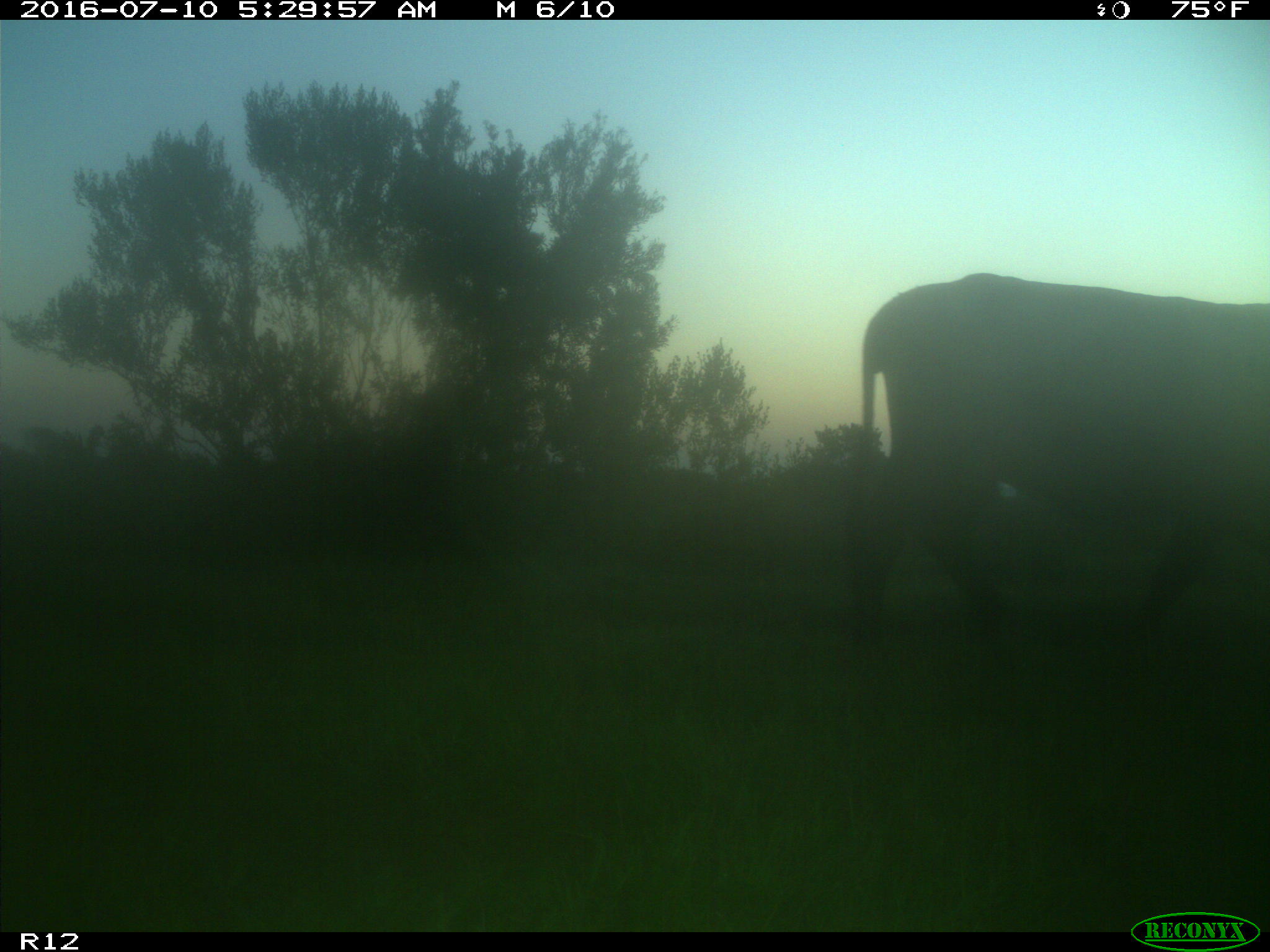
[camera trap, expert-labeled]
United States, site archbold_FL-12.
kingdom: Animalia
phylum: Chordata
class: Mammalia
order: Artiodactyla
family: Bovidae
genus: Bos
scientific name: Bos taurus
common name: domestic cow